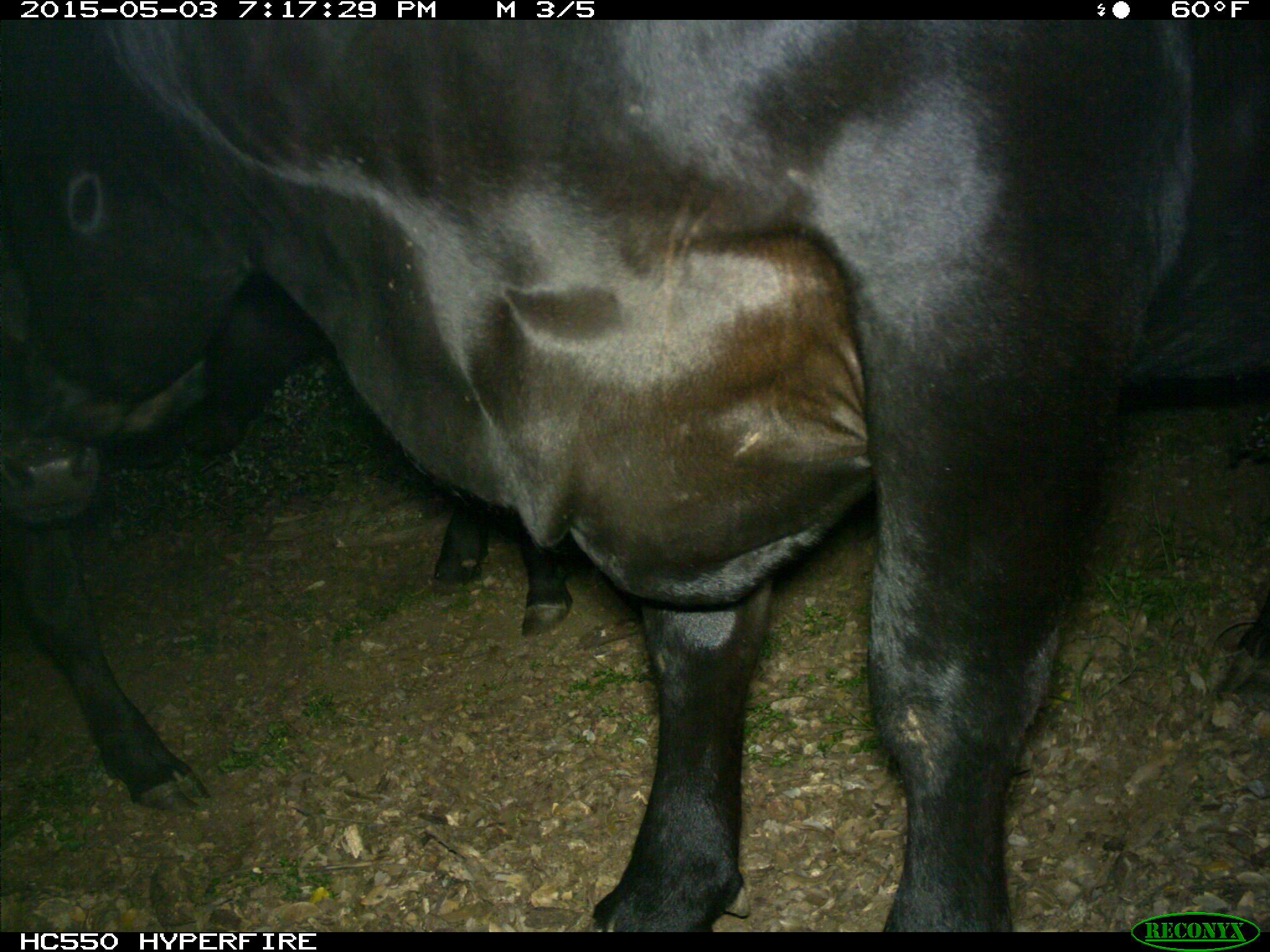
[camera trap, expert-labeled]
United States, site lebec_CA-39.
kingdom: Animalia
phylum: Chordata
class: Mammalia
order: Artiodactyla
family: Bovidae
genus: Bos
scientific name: Bos taurus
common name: domestic cow